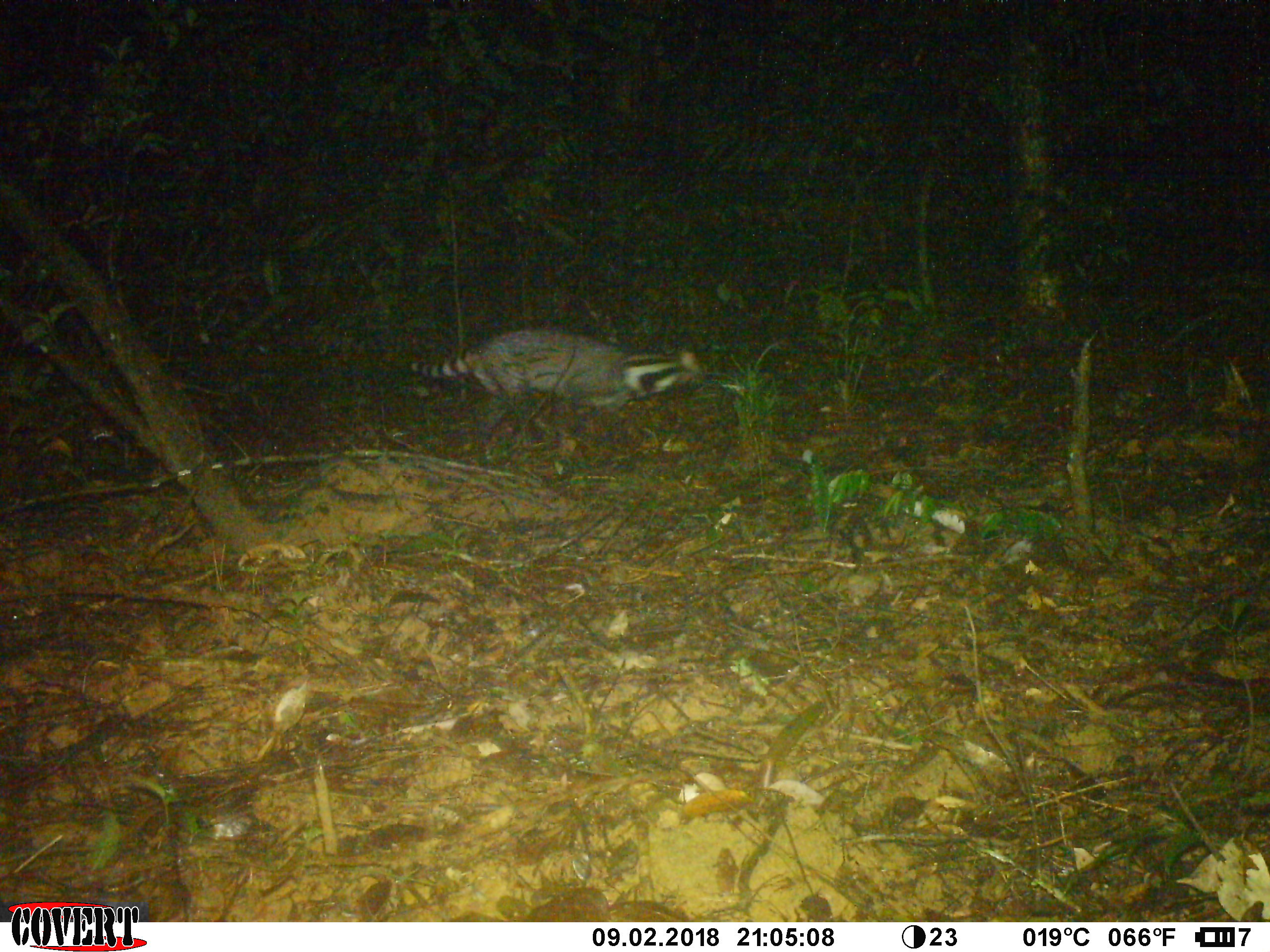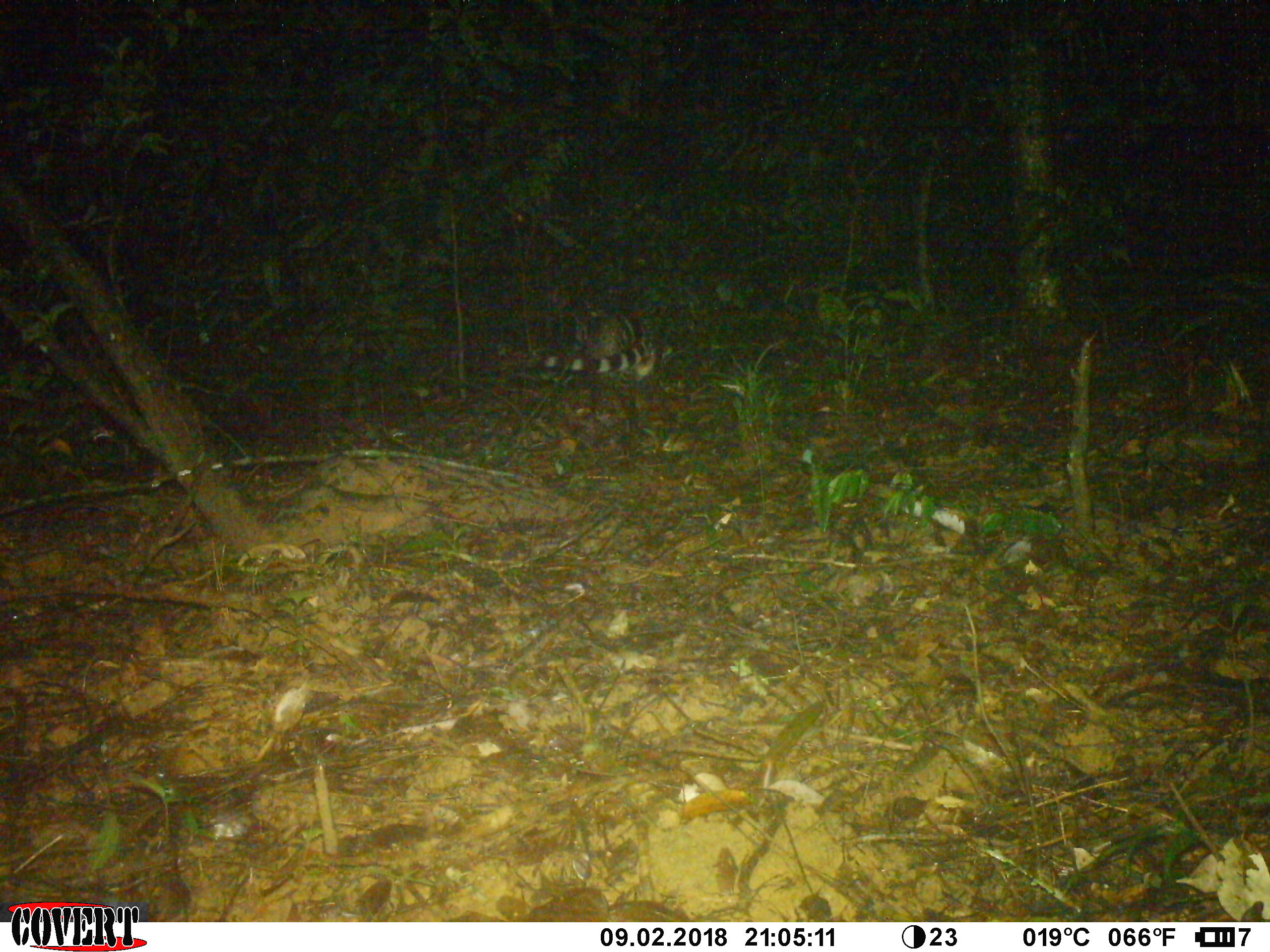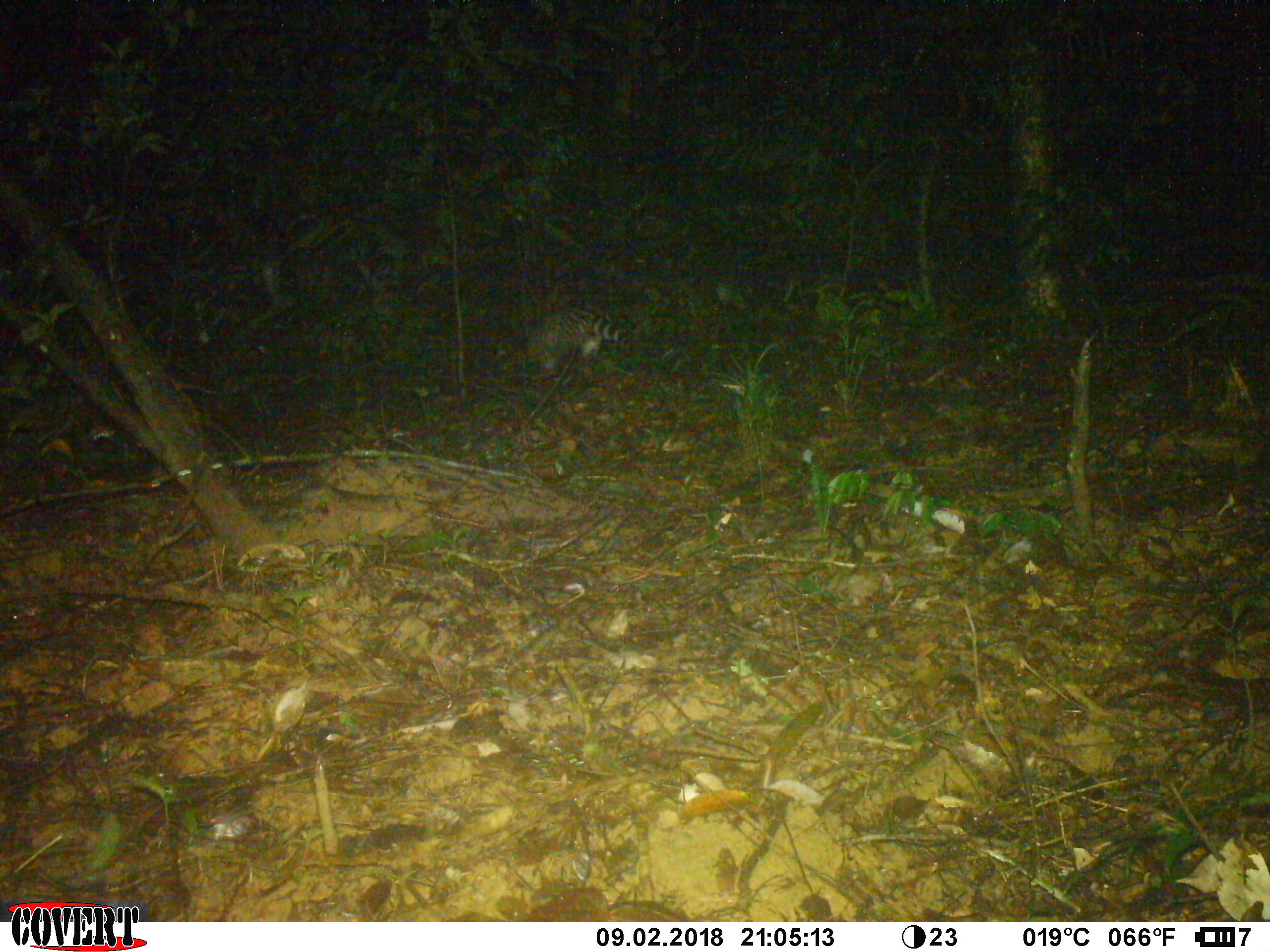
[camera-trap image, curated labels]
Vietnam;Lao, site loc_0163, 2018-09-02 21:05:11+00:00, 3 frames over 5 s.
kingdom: Animalia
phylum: Chordata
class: Mammalia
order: Carnivora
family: Viverridae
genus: Viverra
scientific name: Viverra zibetha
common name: large indian civet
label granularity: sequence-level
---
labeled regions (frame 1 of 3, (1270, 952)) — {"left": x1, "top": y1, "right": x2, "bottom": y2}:
large indian civet: {"left": 406, "top": 327, "right": 714, "bottom": 445}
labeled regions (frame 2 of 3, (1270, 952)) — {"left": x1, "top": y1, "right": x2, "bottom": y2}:
large indian civet: {"left": 539, "top": 310, "right": 656, "bottom": 377}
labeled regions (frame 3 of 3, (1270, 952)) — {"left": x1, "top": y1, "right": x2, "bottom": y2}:
large indian civet: {"left": 528, "top": 302, "right": 634, "bottom": 371}